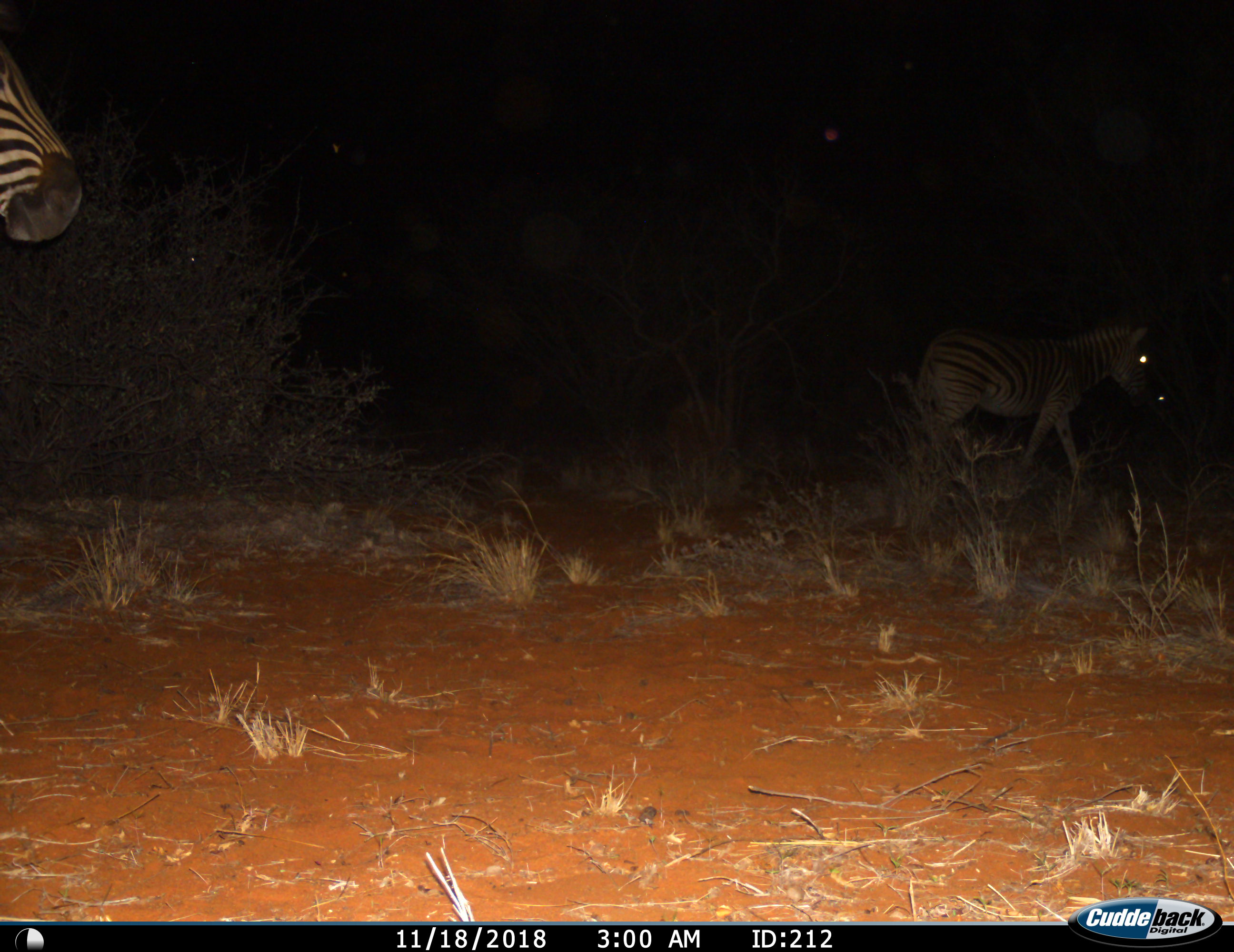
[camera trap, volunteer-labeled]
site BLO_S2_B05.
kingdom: Animalia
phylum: Chordata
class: Mammalia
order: Perissodactyla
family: Equidae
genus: Equus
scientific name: Equus quagga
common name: plains zebra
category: zebraplains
Zebraplains (plains zebra) (Equus quagga), count 2. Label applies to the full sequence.